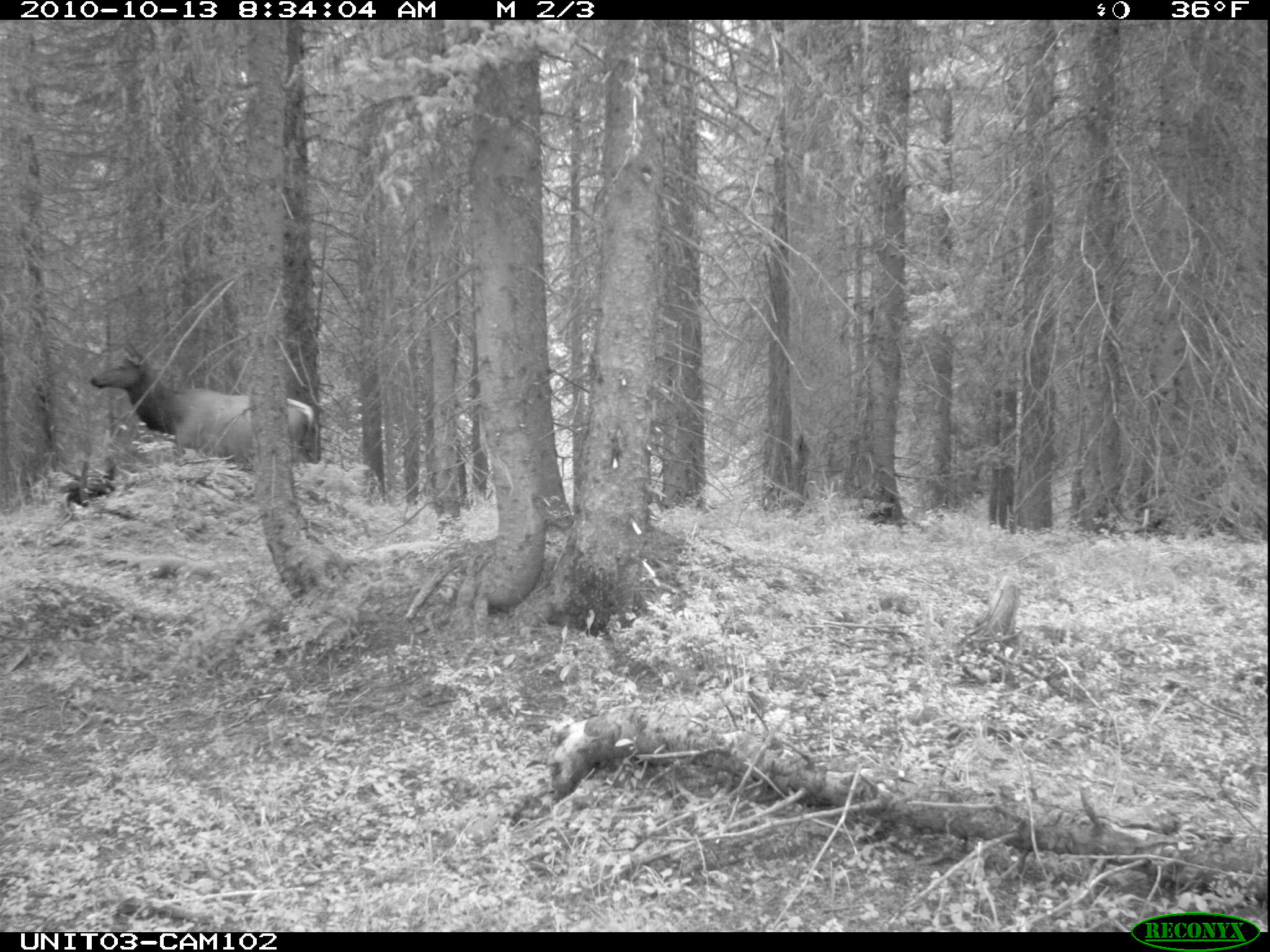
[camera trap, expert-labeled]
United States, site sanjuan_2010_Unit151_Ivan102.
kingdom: Animalia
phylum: Chordata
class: Mammalia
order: Artiodactyla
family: Cervidae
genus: Cervus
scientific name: Cervus elaphus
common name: red deer